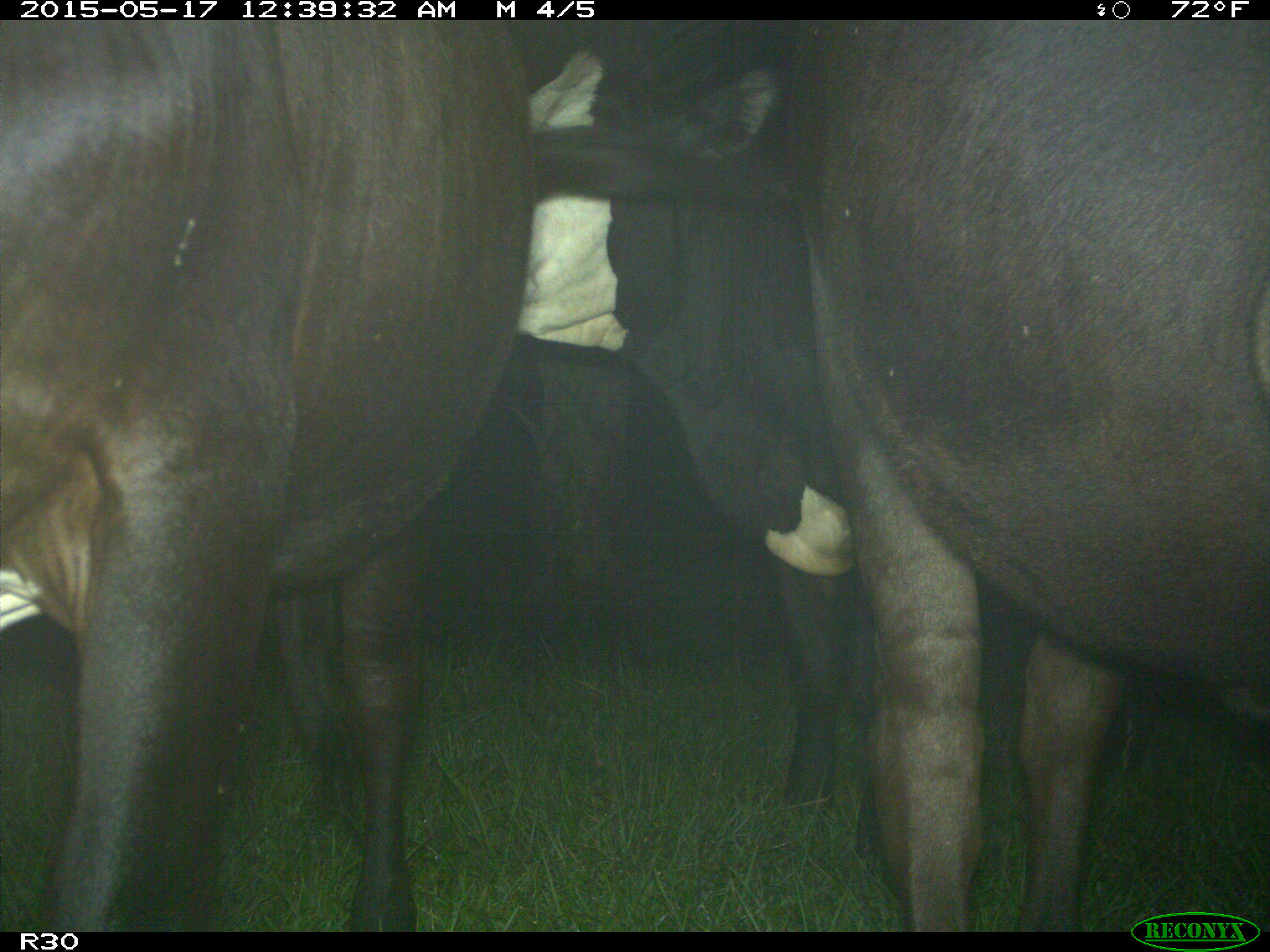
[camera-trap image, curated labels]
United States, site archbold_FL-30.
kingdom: Animalia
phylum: Chordata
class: Mammalia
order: Artiodactyla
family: Bovidae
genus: Bos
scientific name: Bos taurus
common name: domestic cow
Bos taurus (domestic cow).